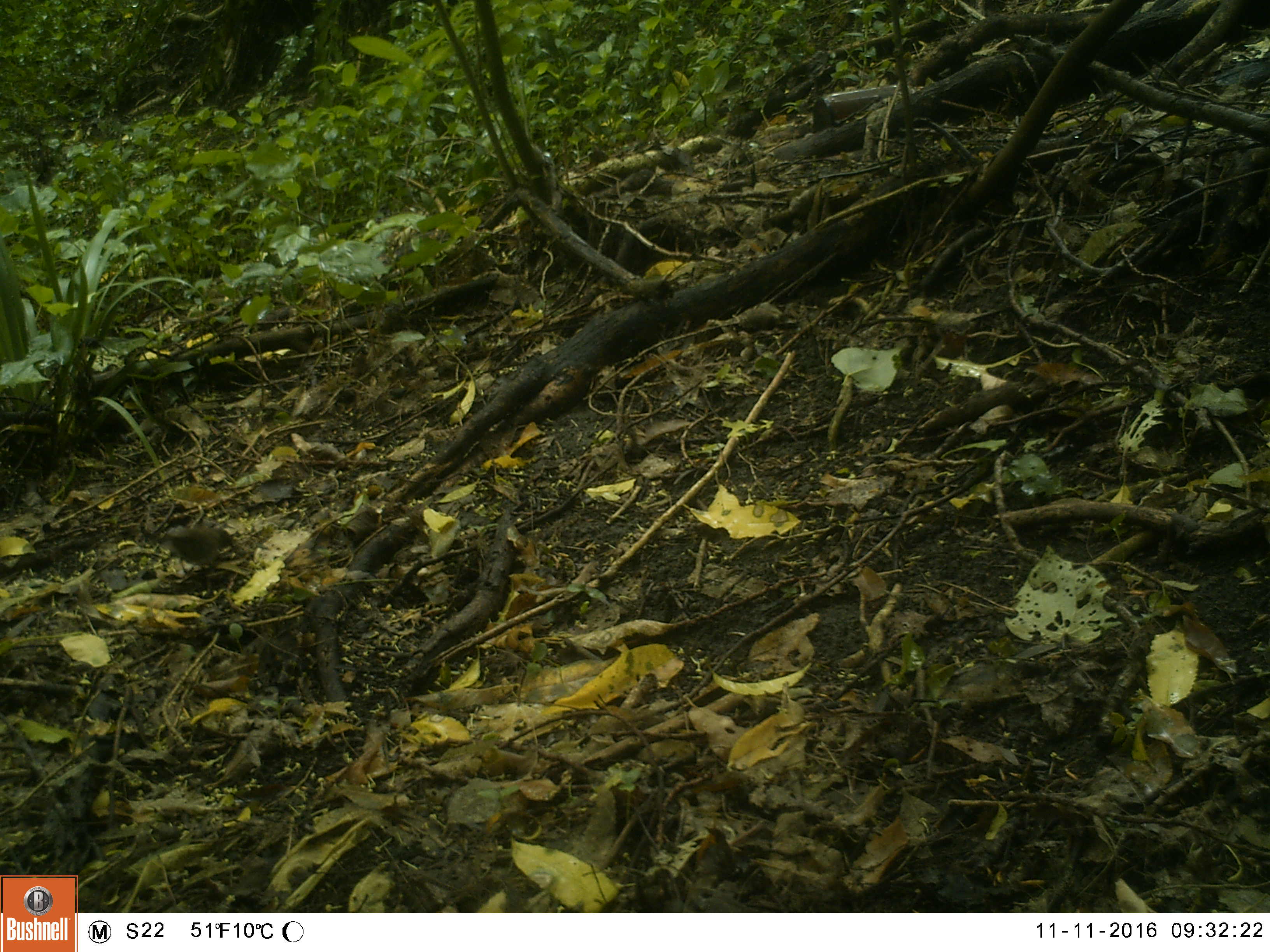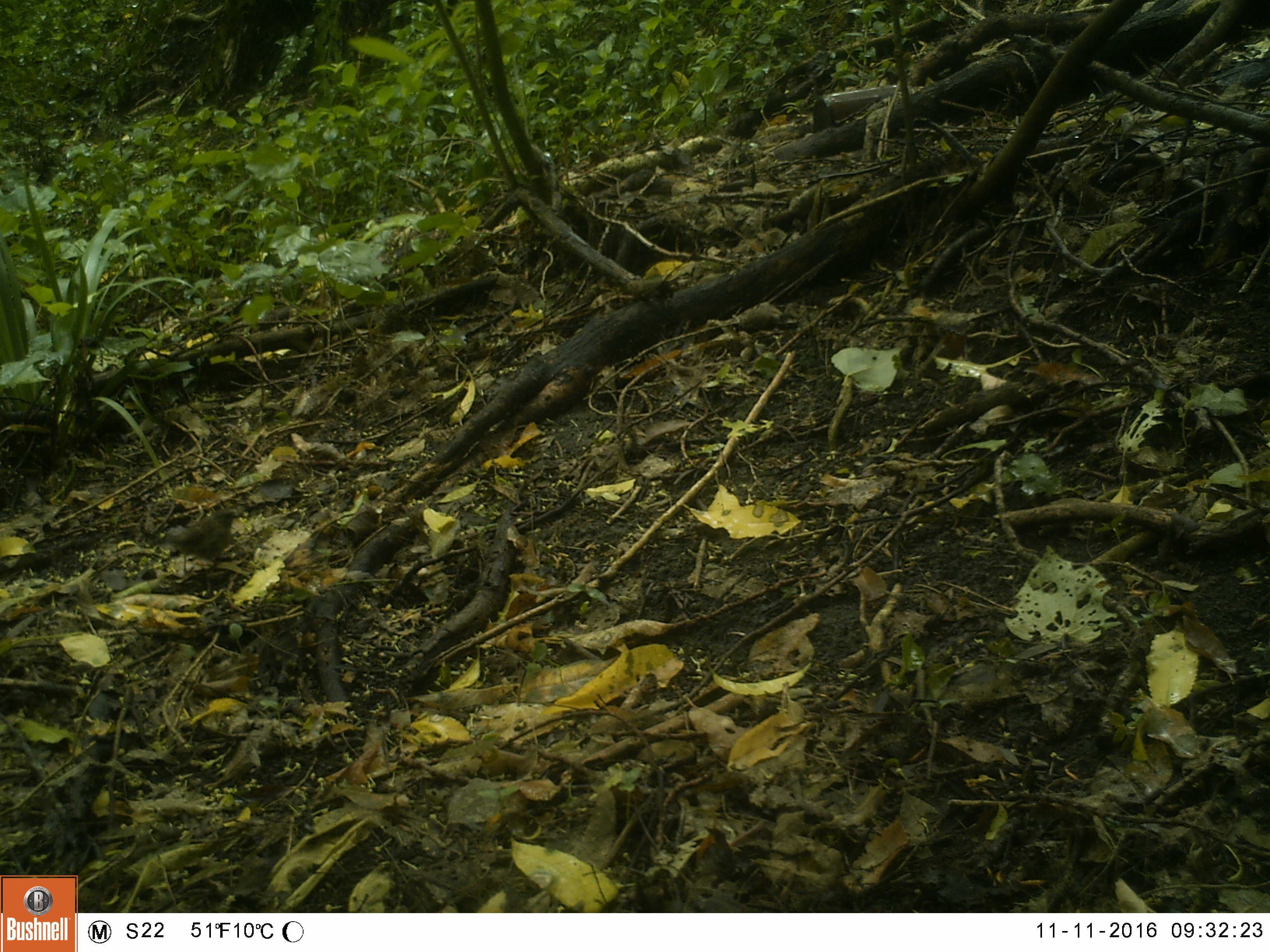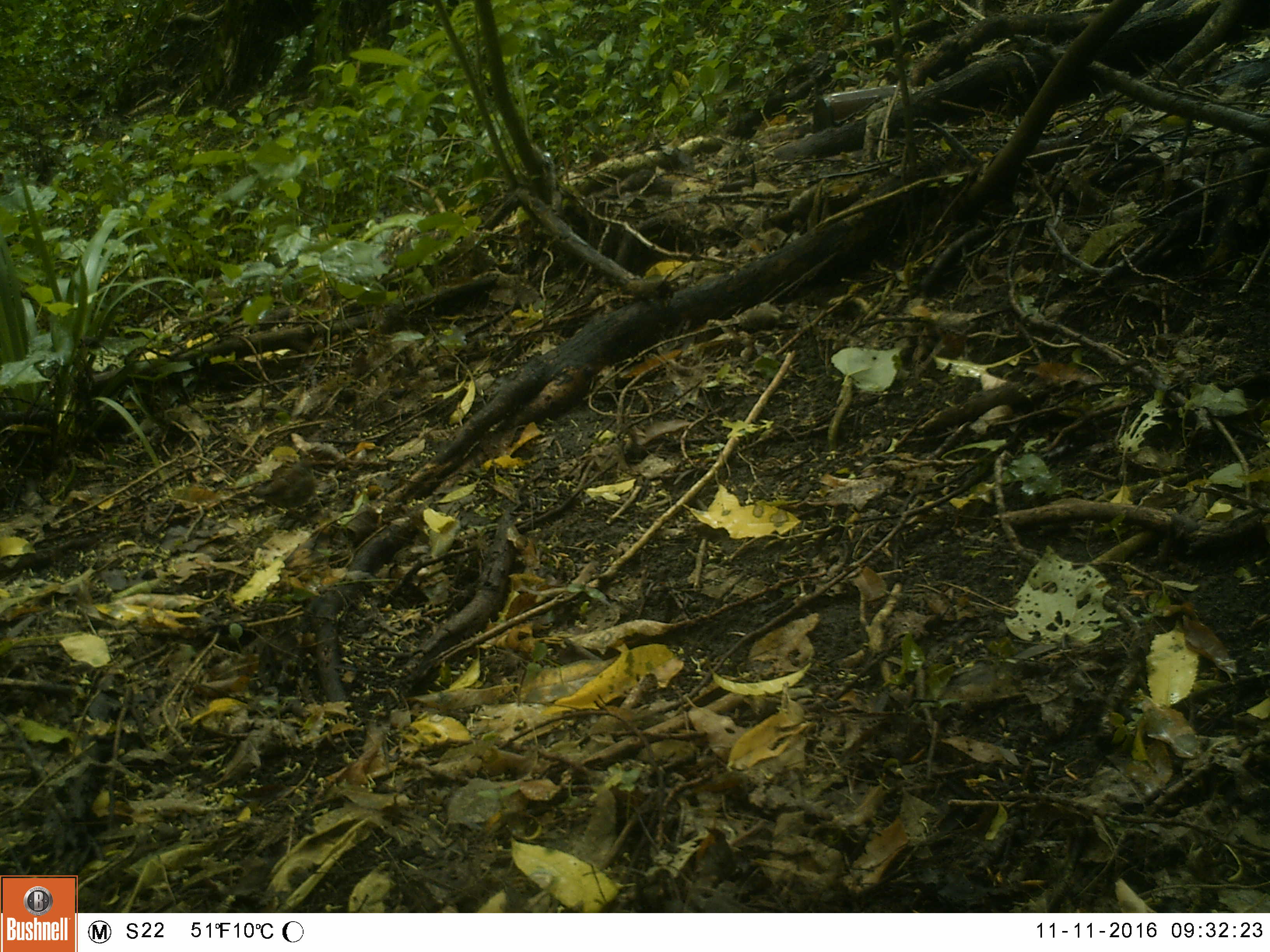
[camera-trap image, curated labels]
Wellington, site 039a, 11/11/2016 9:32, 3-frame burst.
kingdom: Animalia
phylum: Chordata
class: Aves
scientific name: Aves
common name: bird